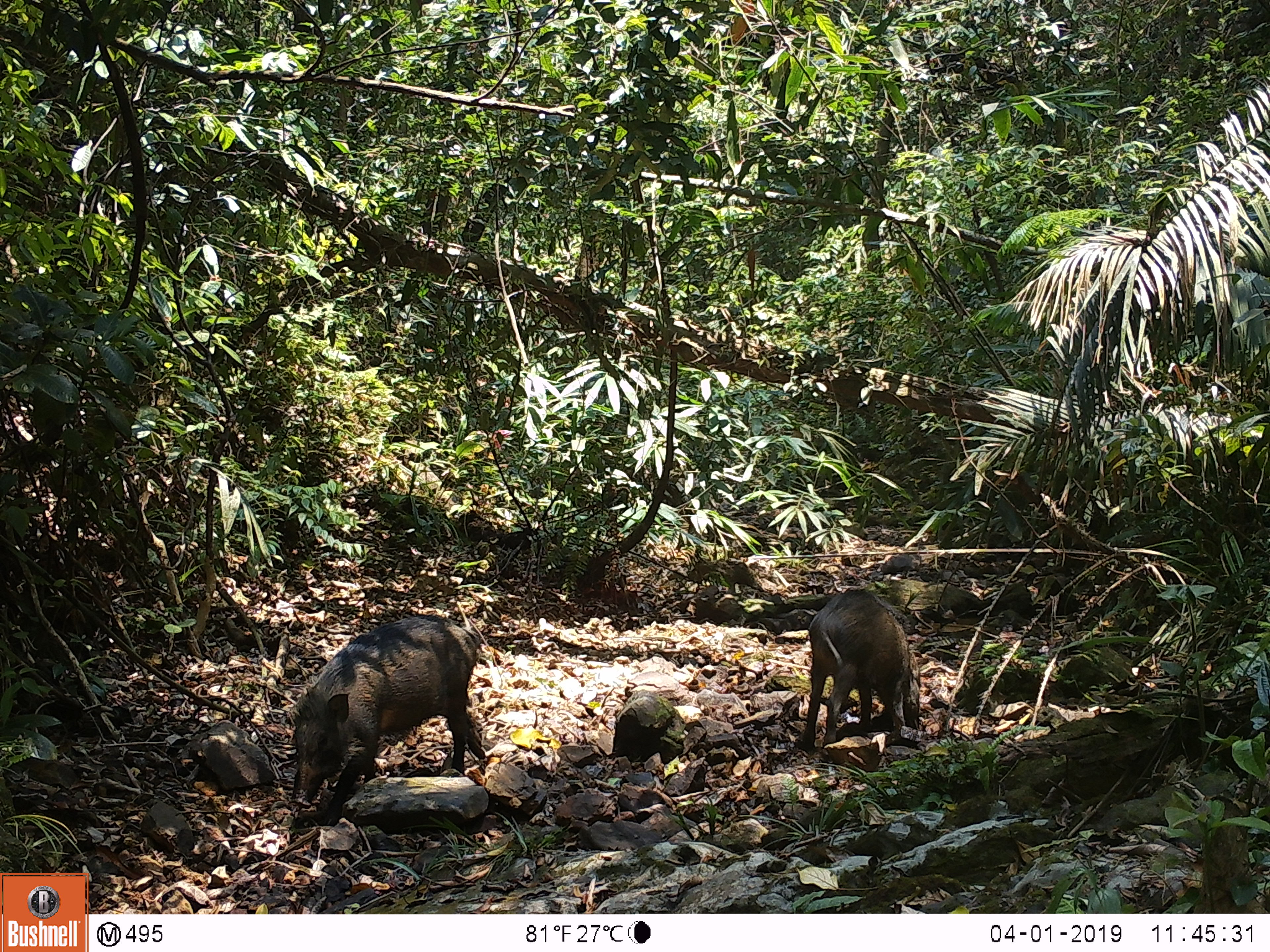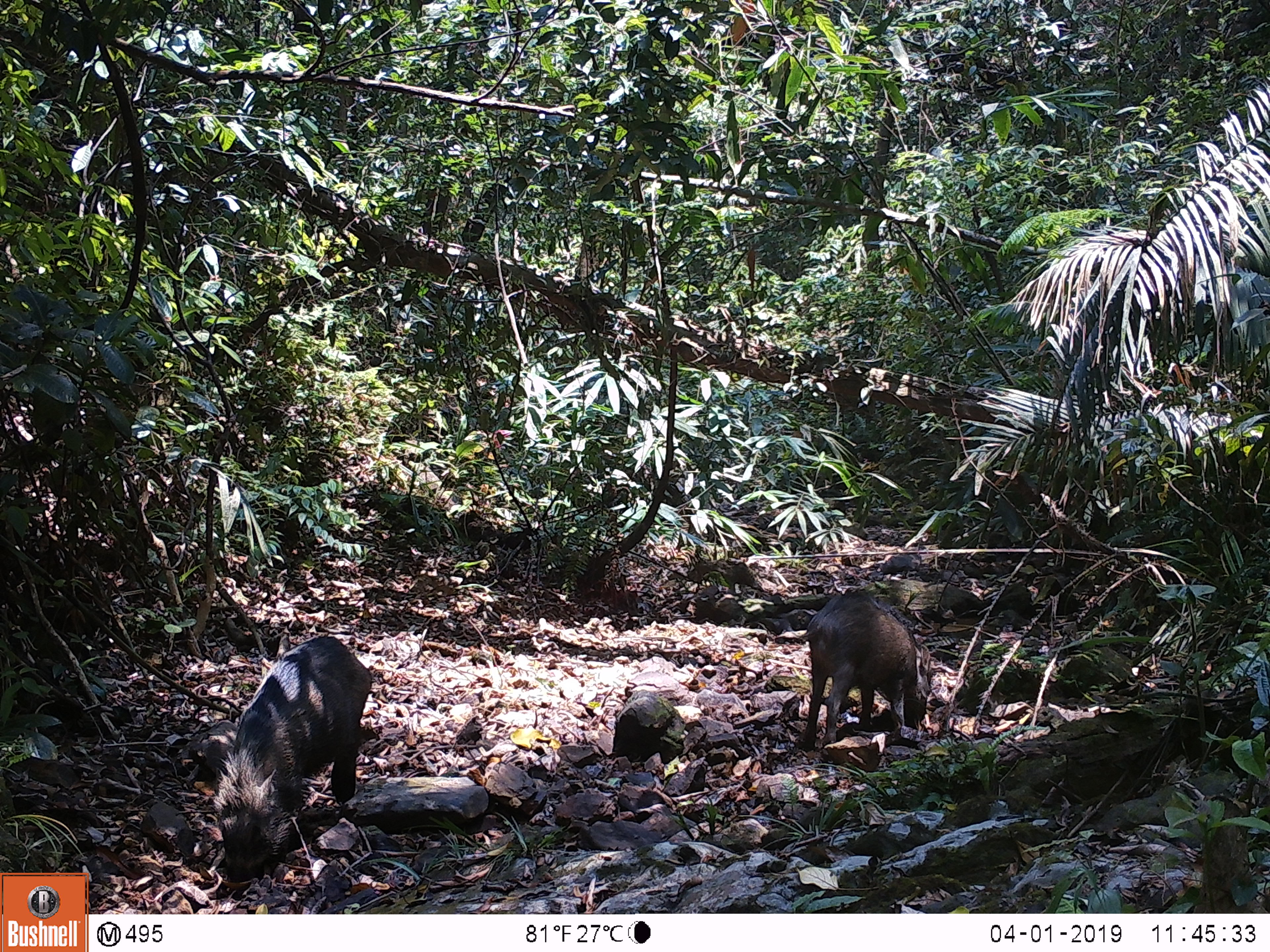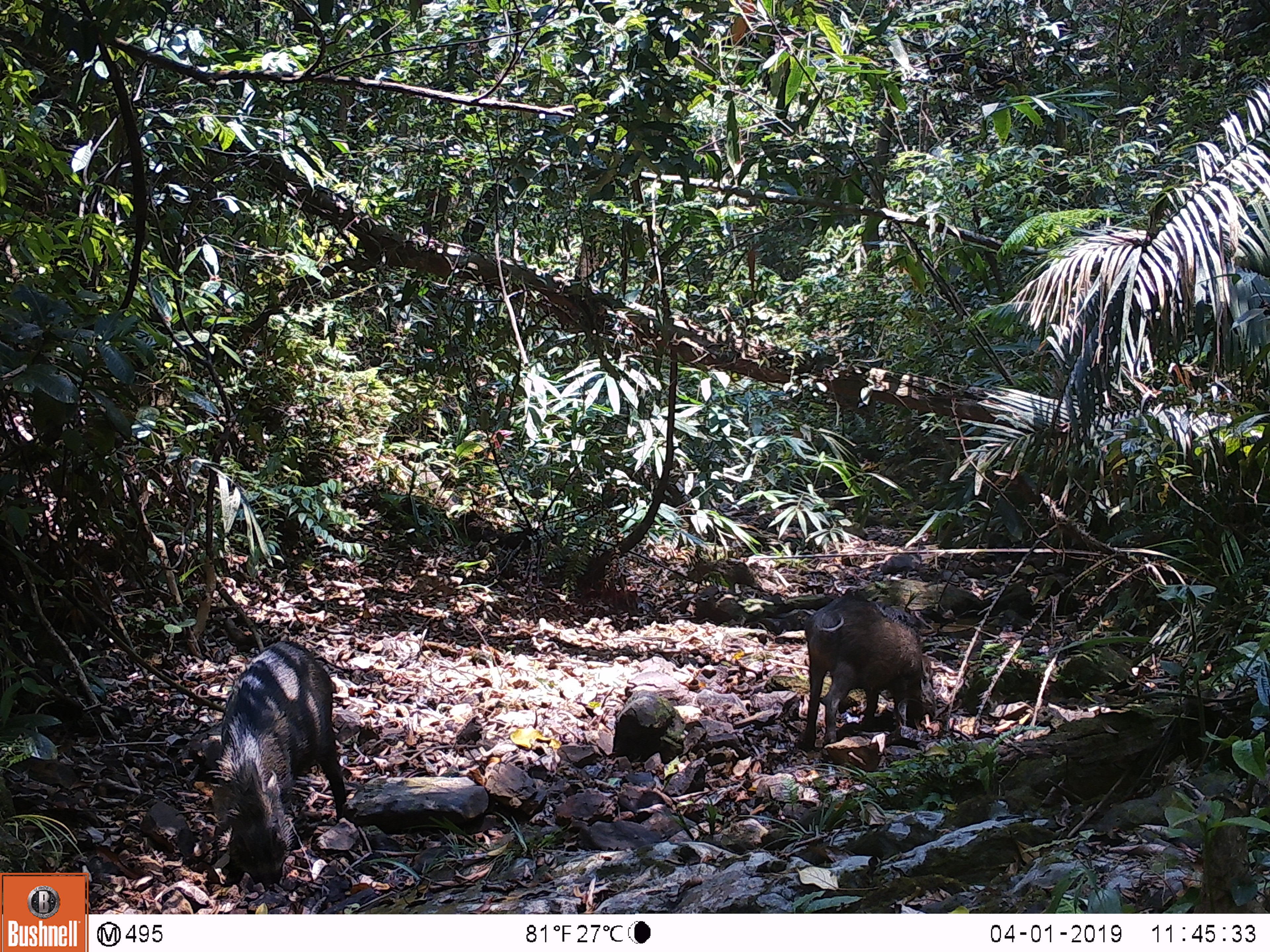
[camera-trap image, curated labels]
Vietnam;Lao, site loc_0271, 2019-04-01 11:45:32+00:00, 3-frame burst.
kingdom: Animalia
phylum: Chordata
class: Mammalia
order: Artiodactyla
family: Suidae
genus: Sus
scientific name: Sus scrofa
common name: eurasian wild pig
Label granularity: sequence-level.